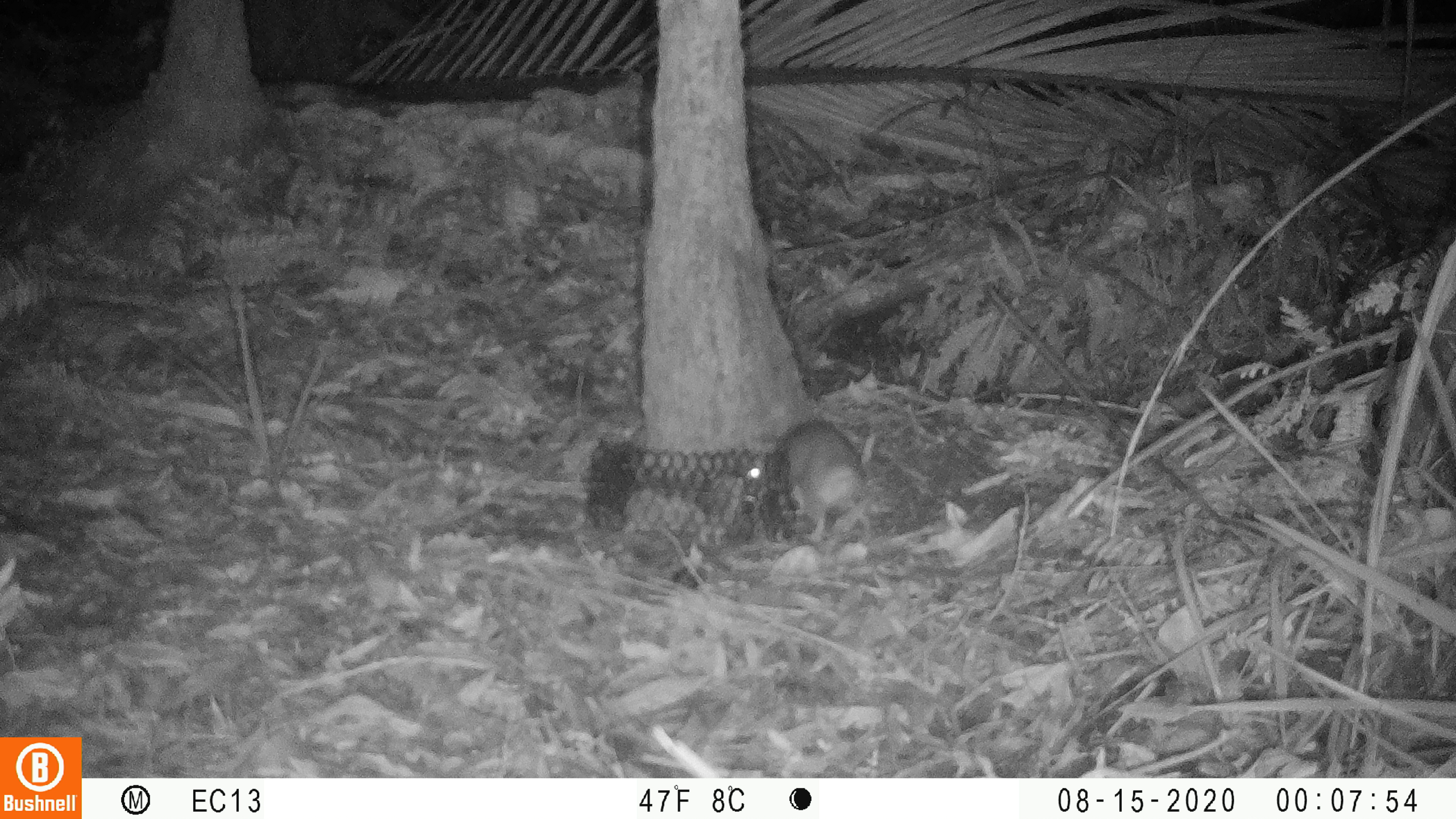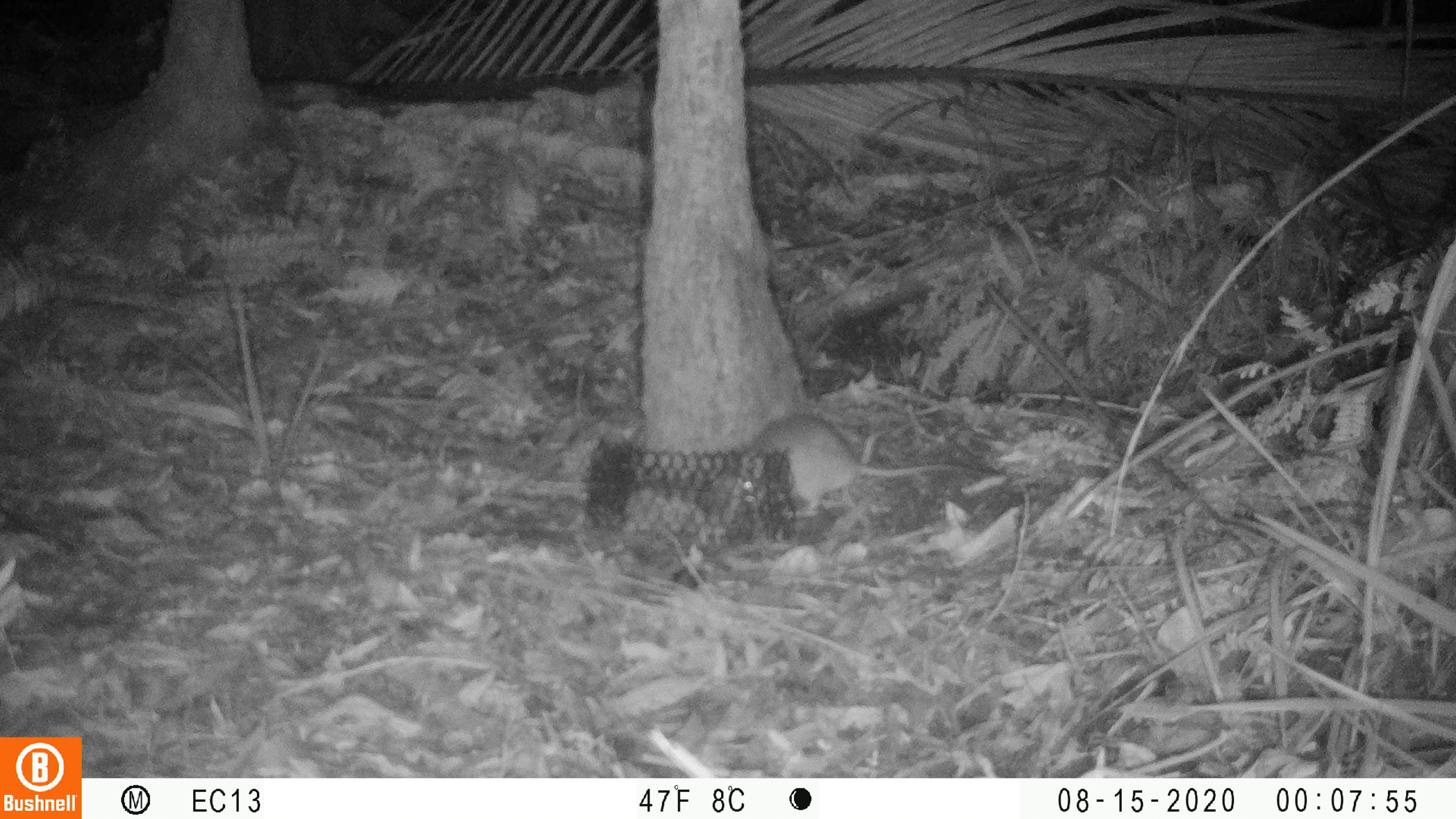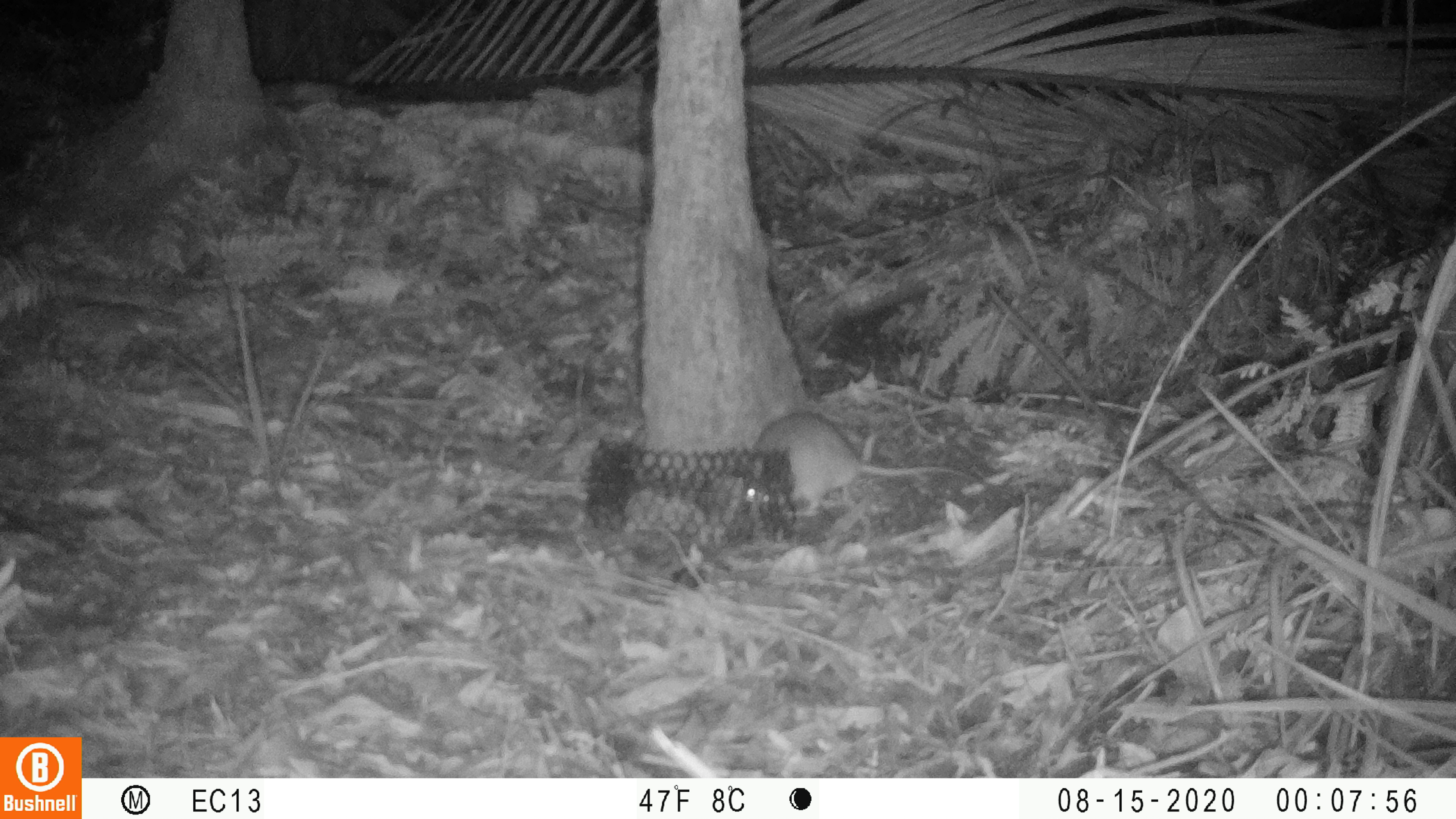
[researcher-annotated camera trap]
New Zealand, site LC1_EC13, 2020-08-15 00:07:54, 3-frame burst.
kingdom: Animalia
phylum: Chordata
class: Mammalia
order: Rodentia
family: Muridae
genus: Rattus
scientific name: Rattus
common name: rat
Rat (Rattus).